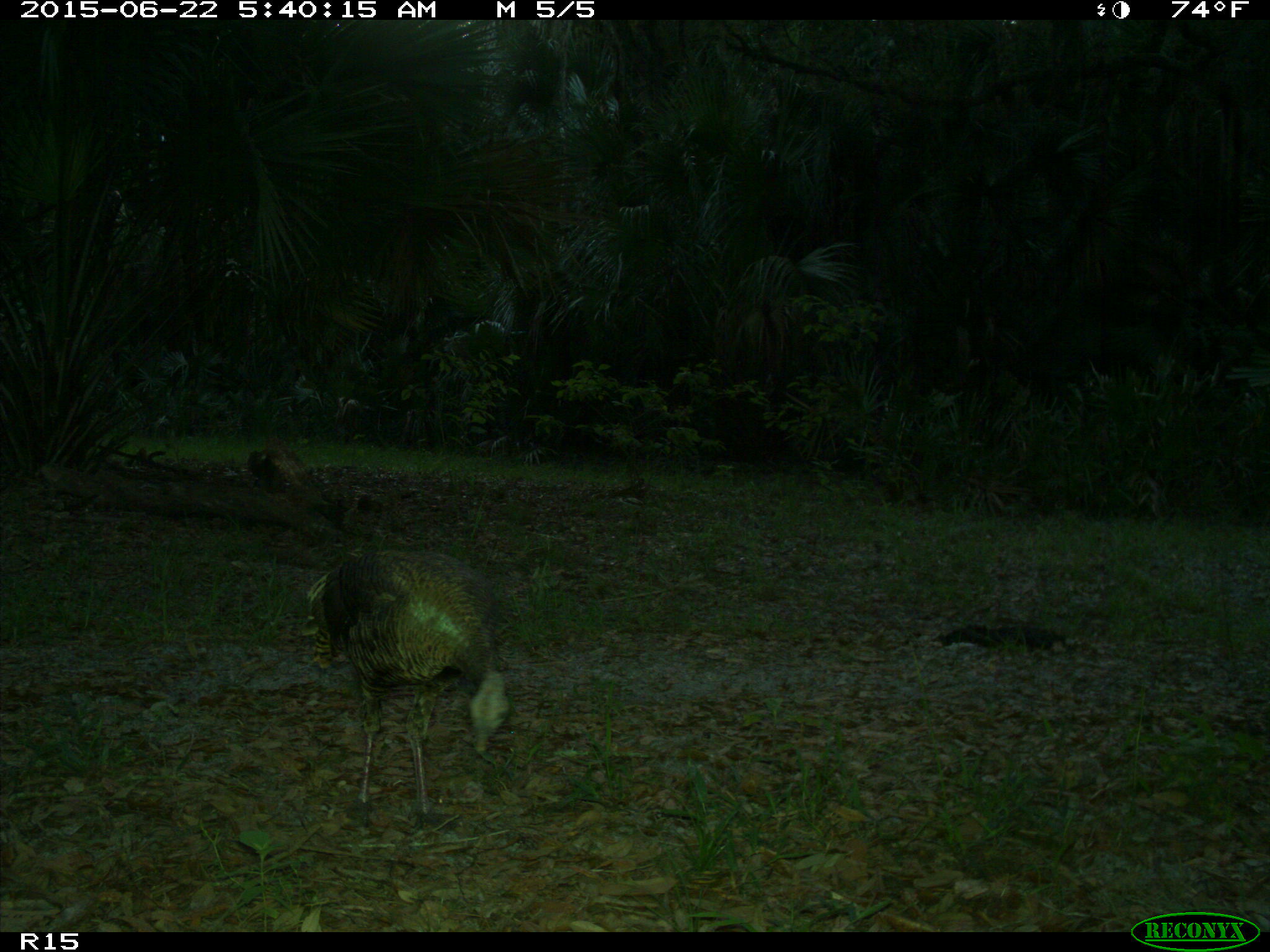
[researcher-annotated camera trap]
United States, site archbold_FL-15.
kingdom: Animalia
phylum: Chordata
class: Aves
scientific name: Aves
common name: birds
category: unidentified bird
Unidentified bird (birds) (Aves).